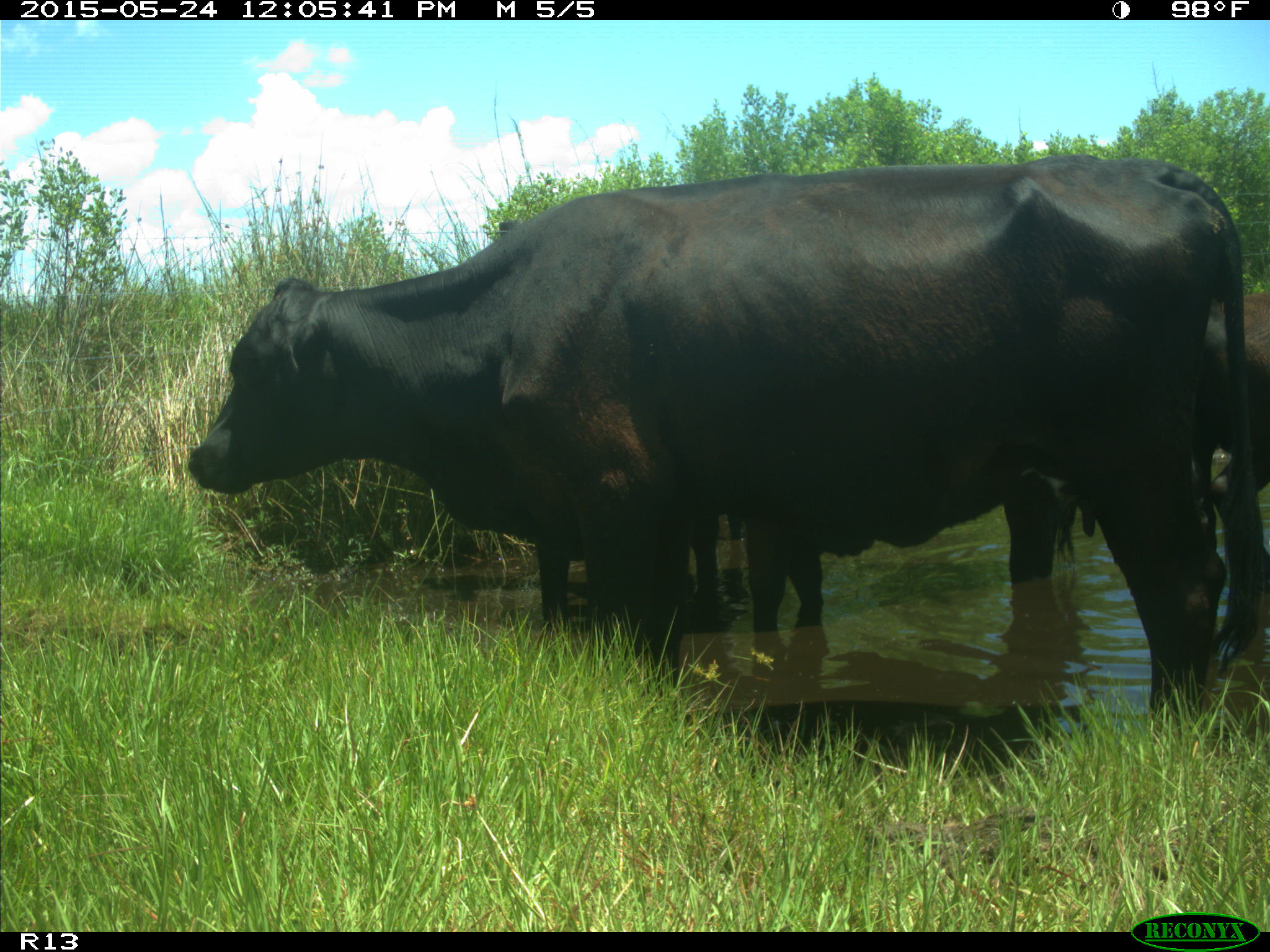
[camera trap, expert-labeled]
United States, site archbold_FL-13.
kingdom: Animalia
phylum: Chordata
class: Mammalia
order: Artiodactyla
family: Bovidae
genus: Bos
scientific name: Bos taurus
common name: domestic cow